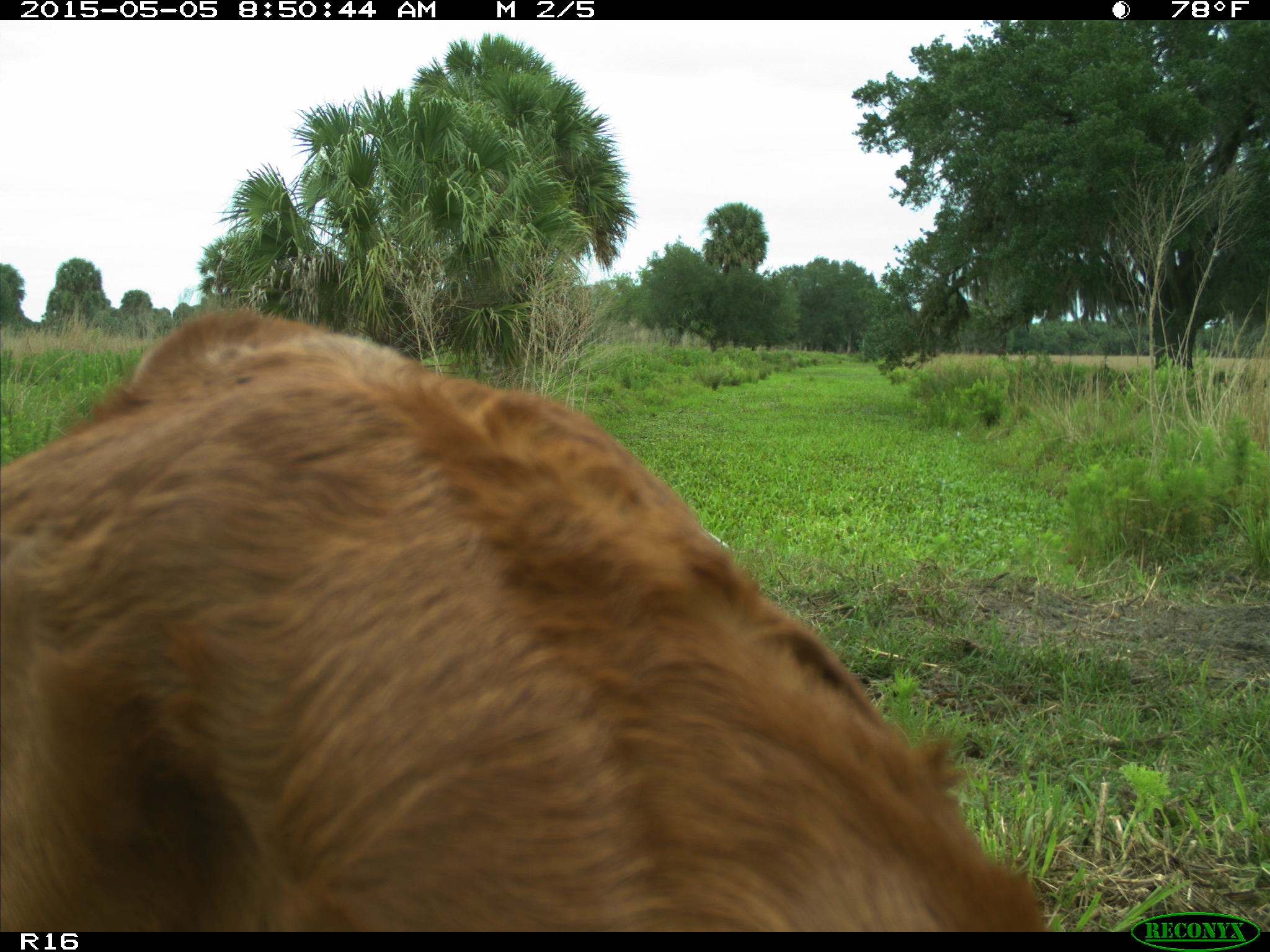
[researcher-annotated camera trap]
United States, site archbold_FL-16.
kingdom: Animalia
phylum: Chordata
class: Mammalia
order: Artiodactyla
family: Bovidae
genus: Bos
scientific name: Bos taurus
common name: domestic cow